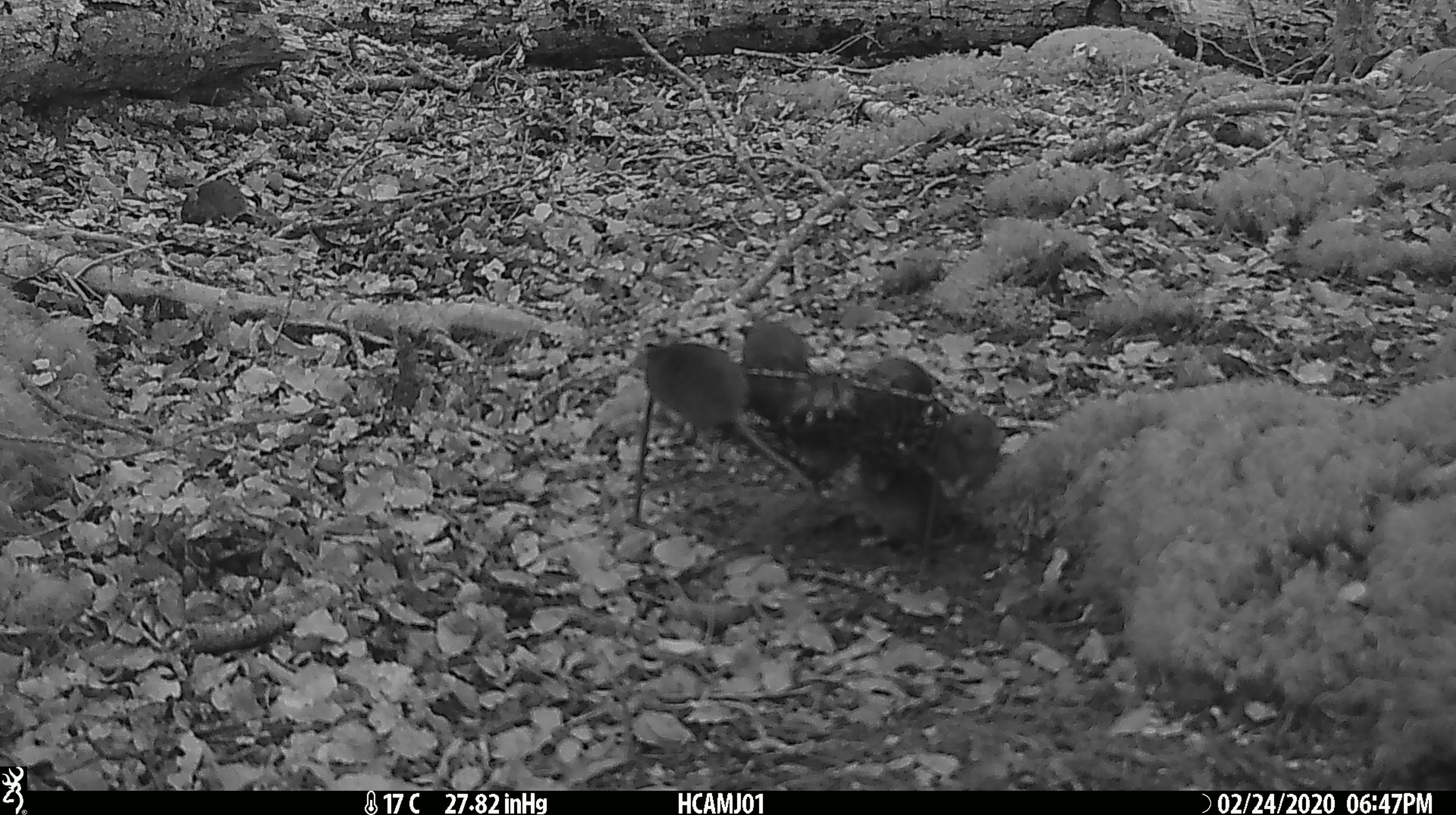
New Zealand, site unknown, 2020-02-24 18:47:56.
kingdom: Animalia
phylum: Chordata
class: Mammalia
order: Rodentia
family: Muridae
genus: Mus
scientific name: Mus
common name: mouse